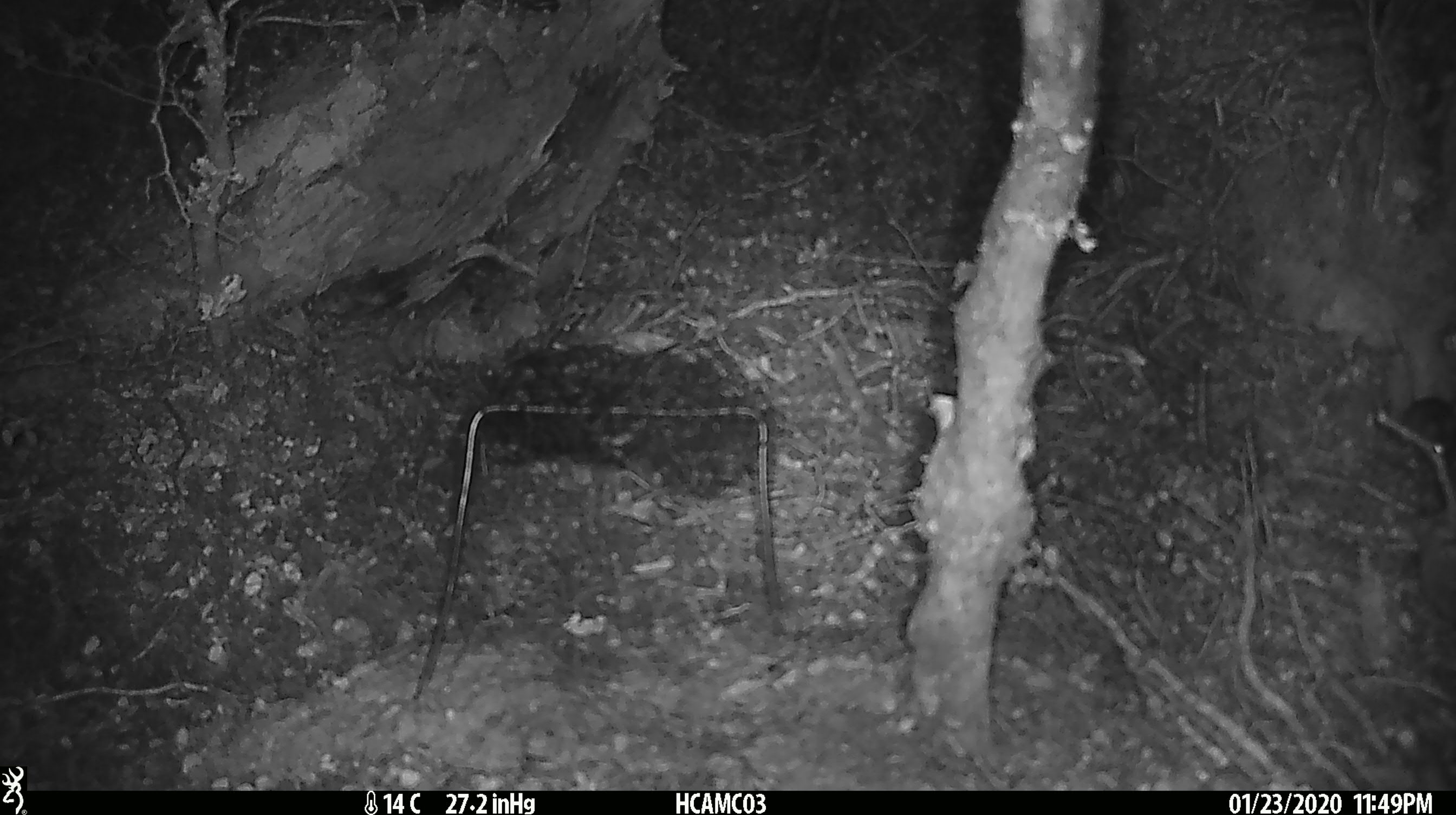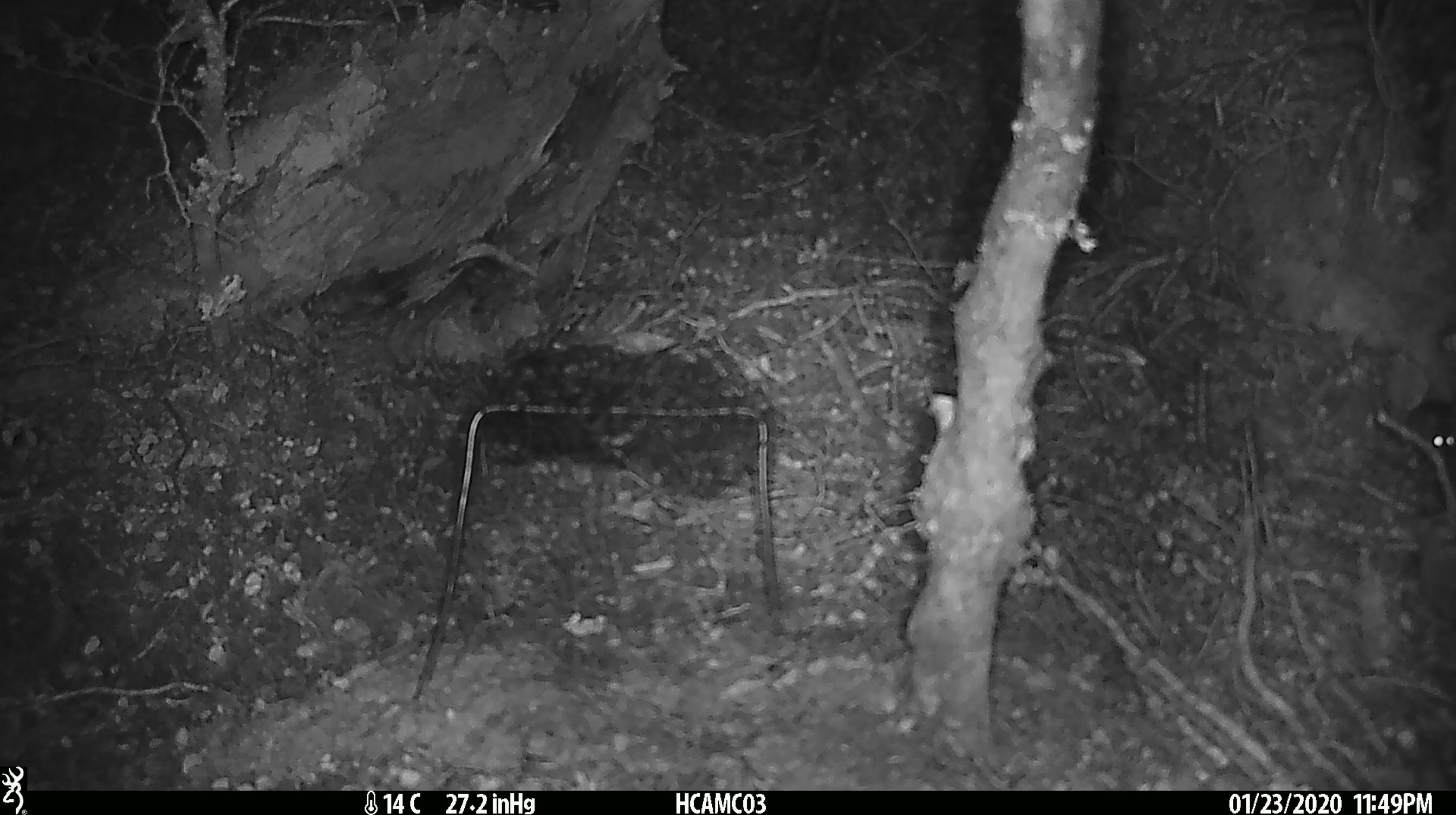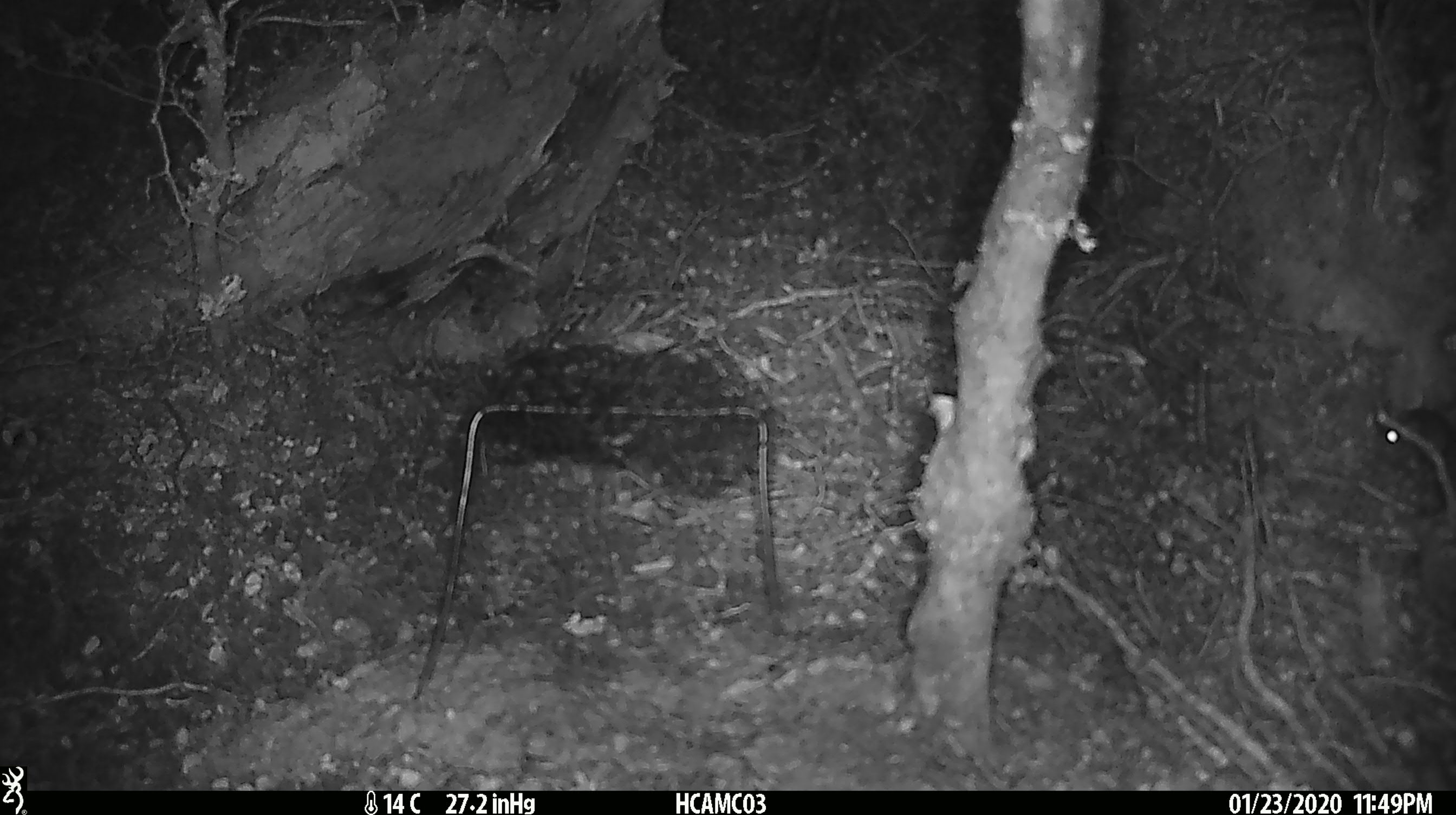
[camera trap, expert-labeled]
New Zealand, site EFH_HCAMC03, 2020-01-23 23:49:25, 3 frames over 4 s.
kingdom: Animalia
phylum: Chordata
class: Mammalia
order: Rodentia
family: Muridae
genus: Mus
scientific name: Mus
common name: mouse